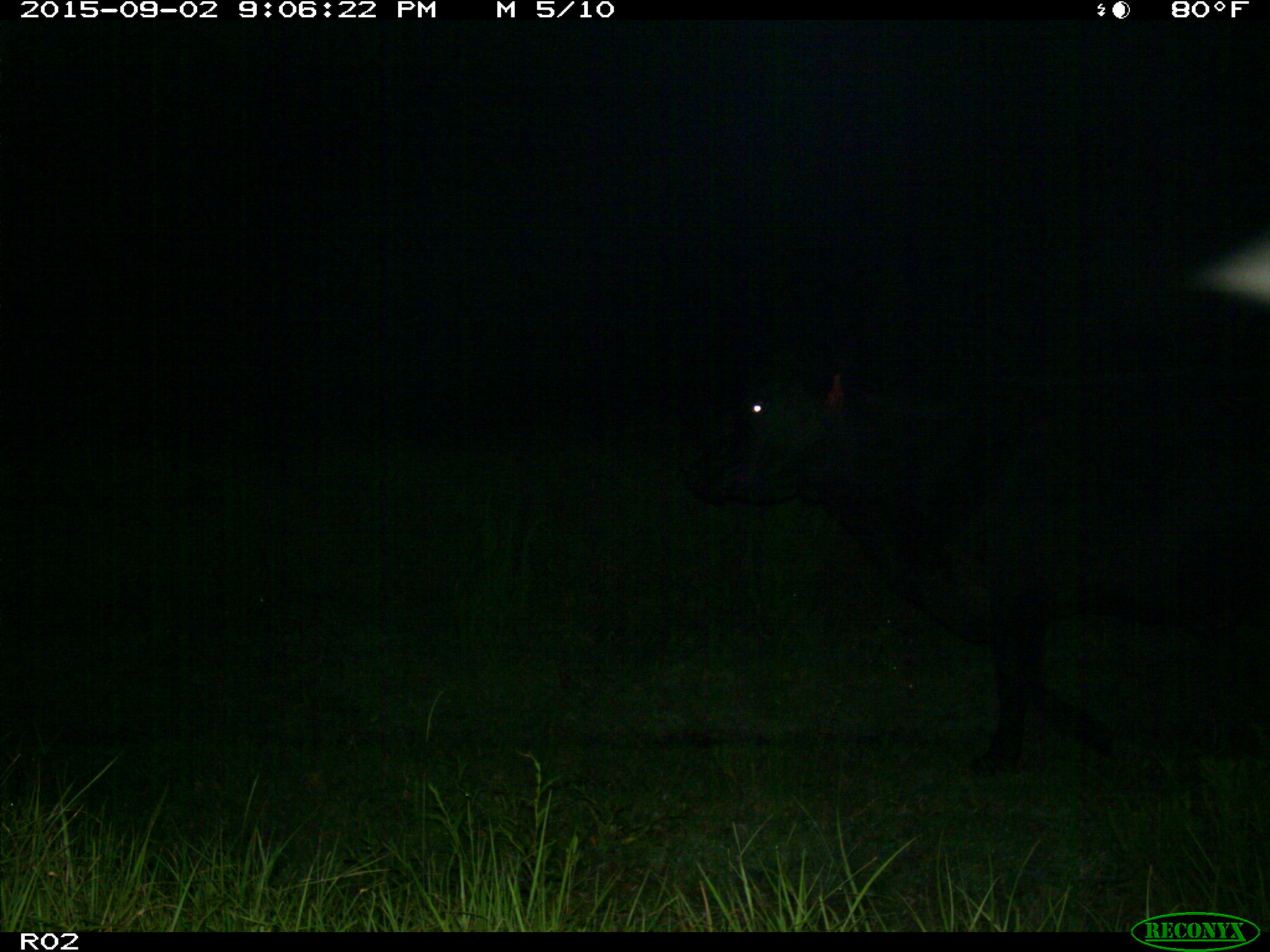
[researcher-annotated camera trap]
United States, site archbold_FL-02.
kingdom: Animalia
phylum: Chordata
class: Mammalia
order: Artiodactyla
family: Bovidae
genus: Bos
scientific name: Bos taurus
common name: domestic cow